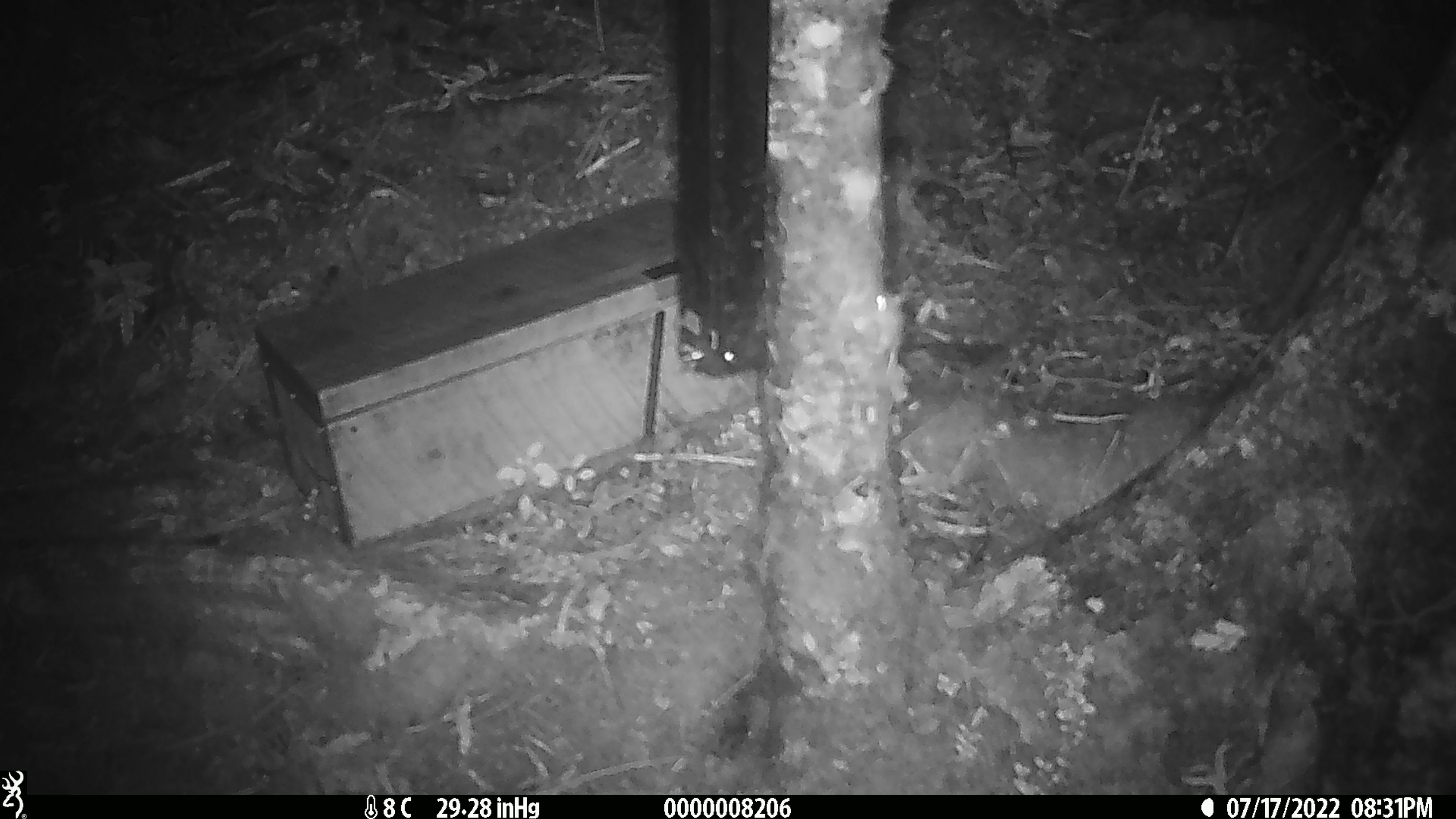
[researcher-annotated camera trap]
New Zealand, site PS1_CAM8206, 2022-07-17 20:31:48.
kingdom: Animalia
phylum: Chordata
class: Mammalia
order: Rodentia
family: Muridae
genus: Mus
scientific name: Mus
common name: mouse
Mouse (Mus).